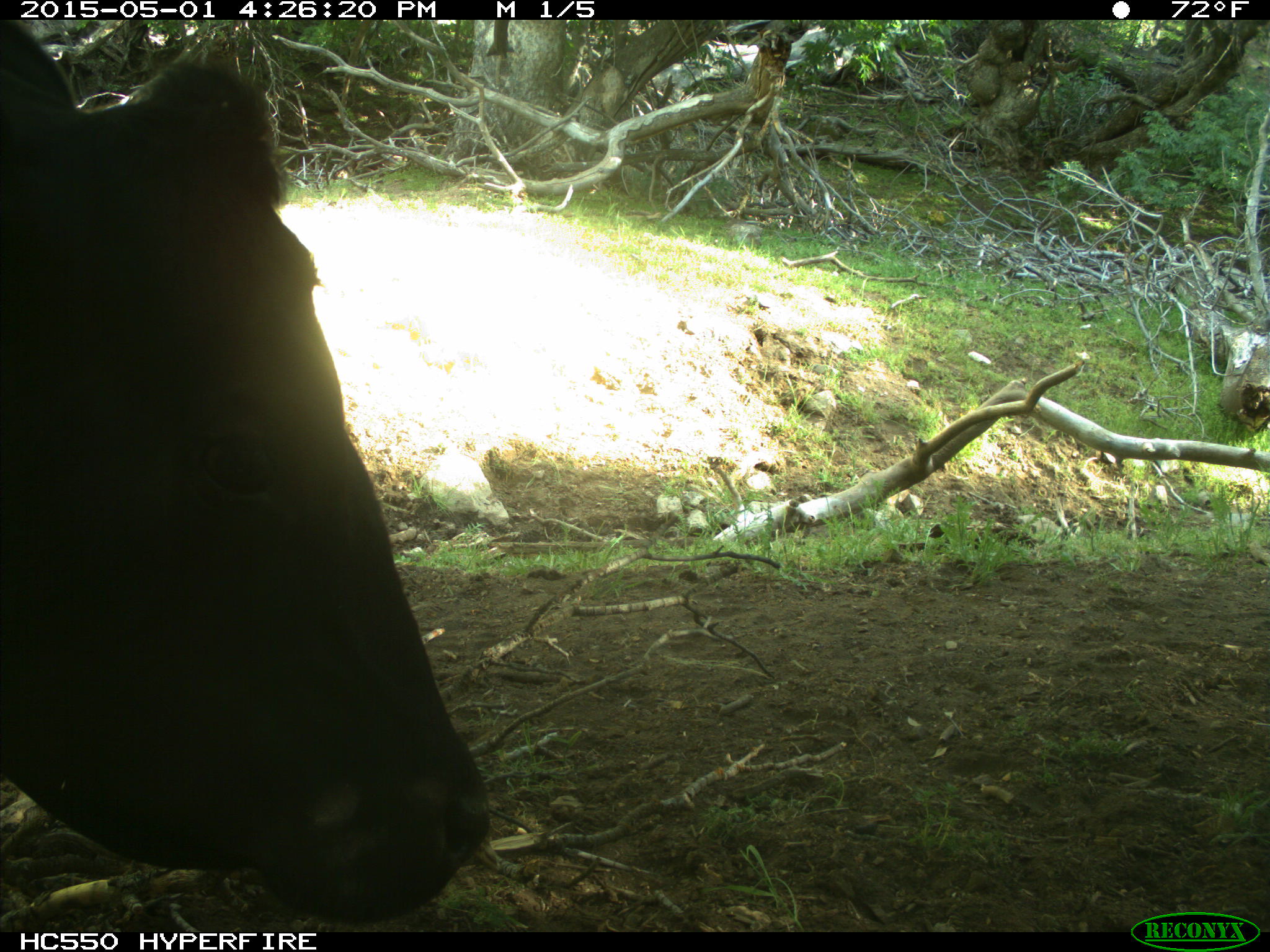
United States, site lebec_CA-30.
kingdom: Animalia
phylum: Chordata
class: Mammalia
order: Artiodactyla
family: Bovidae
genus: Bos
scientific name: Bos taurus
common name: domestic cow